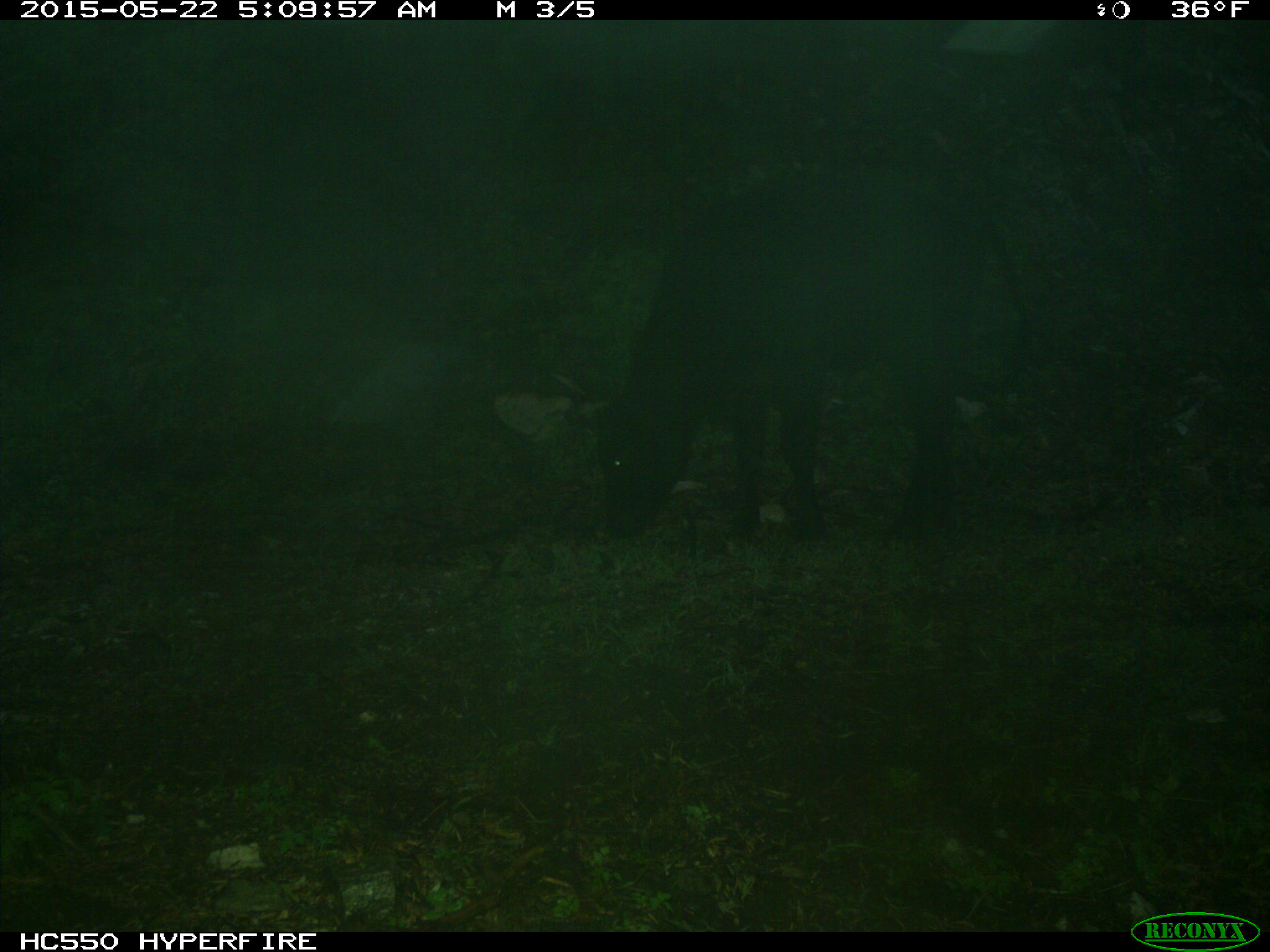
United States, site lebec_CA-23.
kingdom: Animalia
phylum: Chordata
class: Mammalia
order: Artiodactyla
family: Bovidae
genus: Bos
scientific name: Bos taurus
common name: domestic cow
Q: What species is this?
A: Bos taurus (domestic cow).